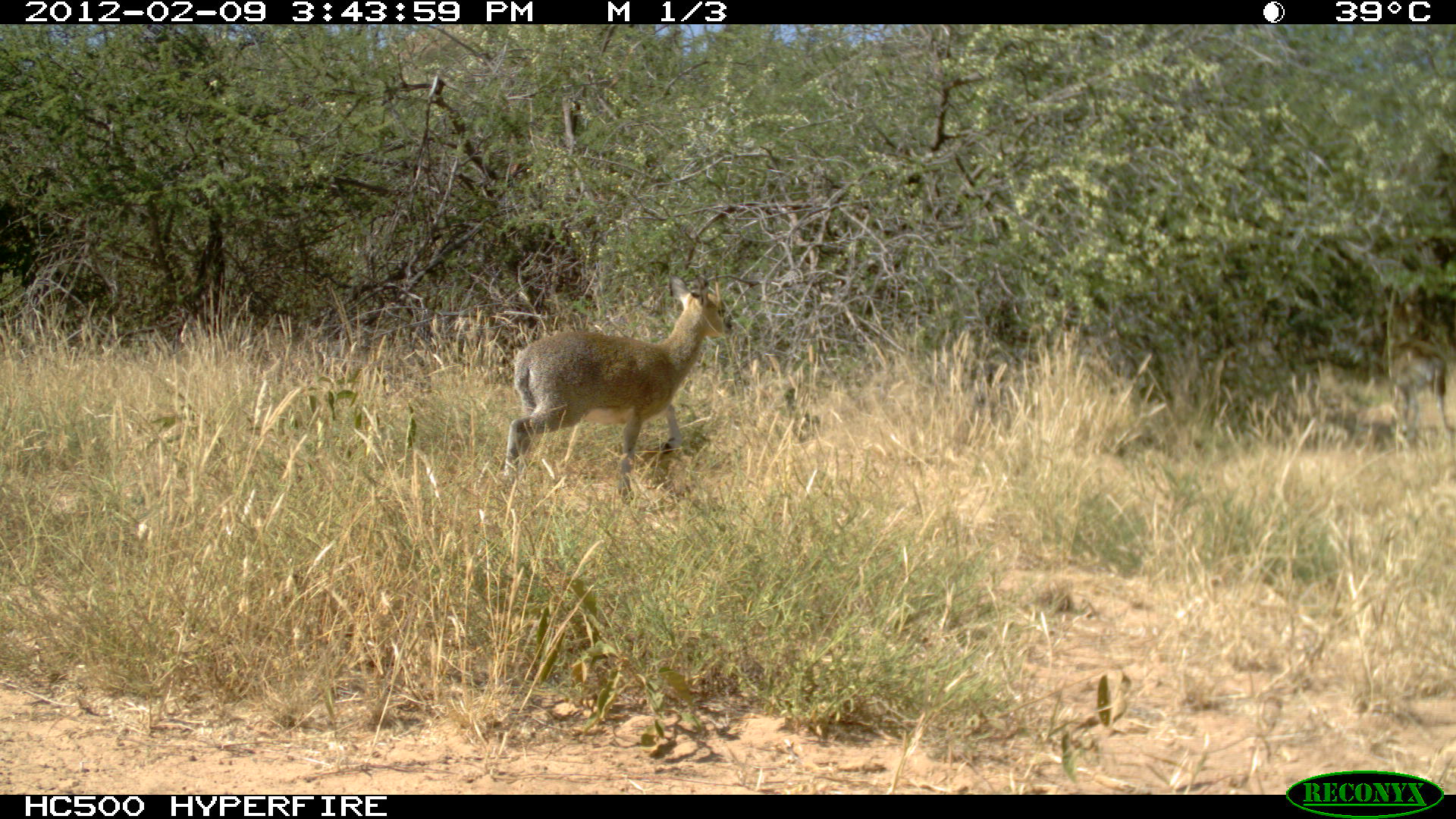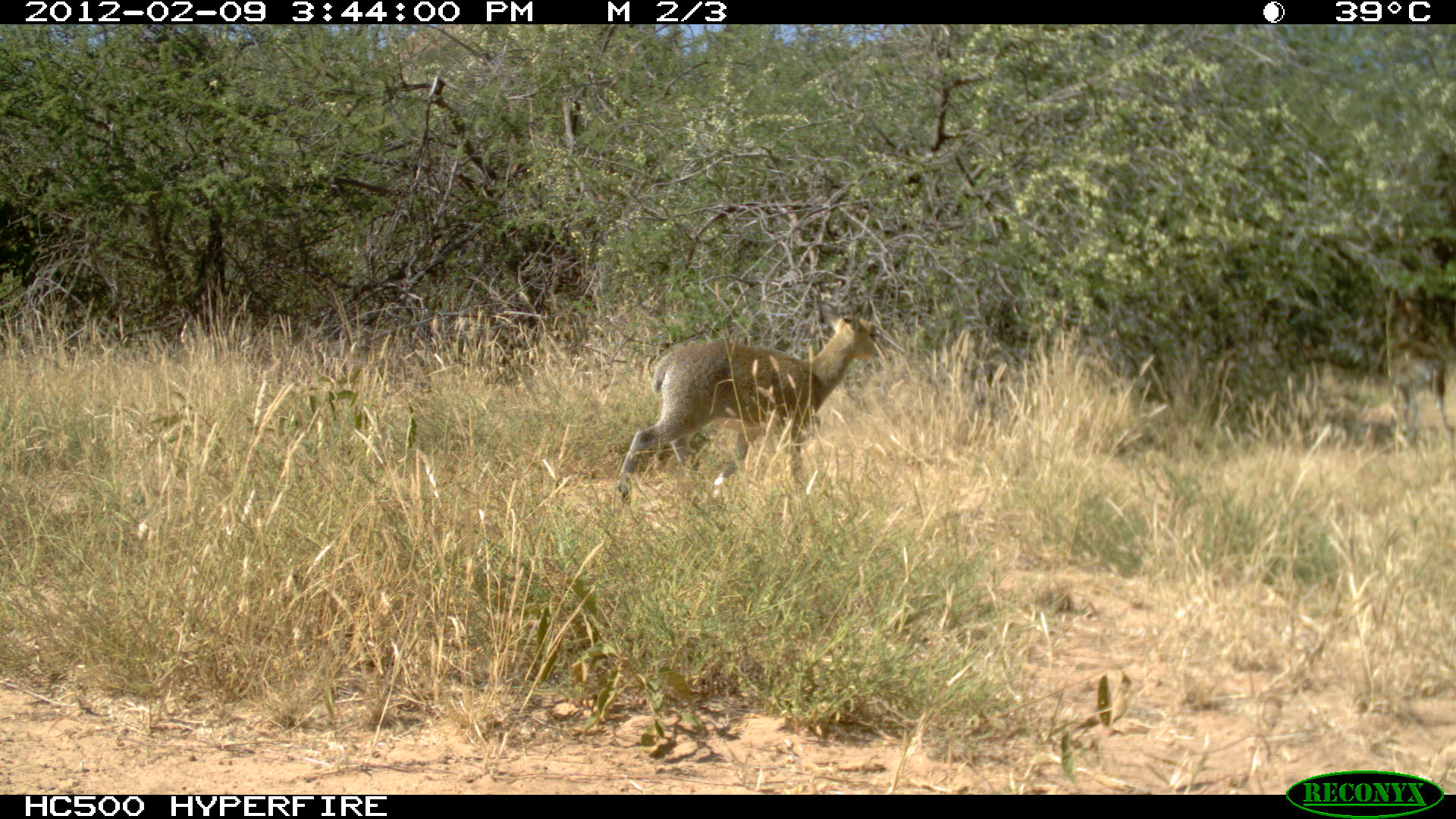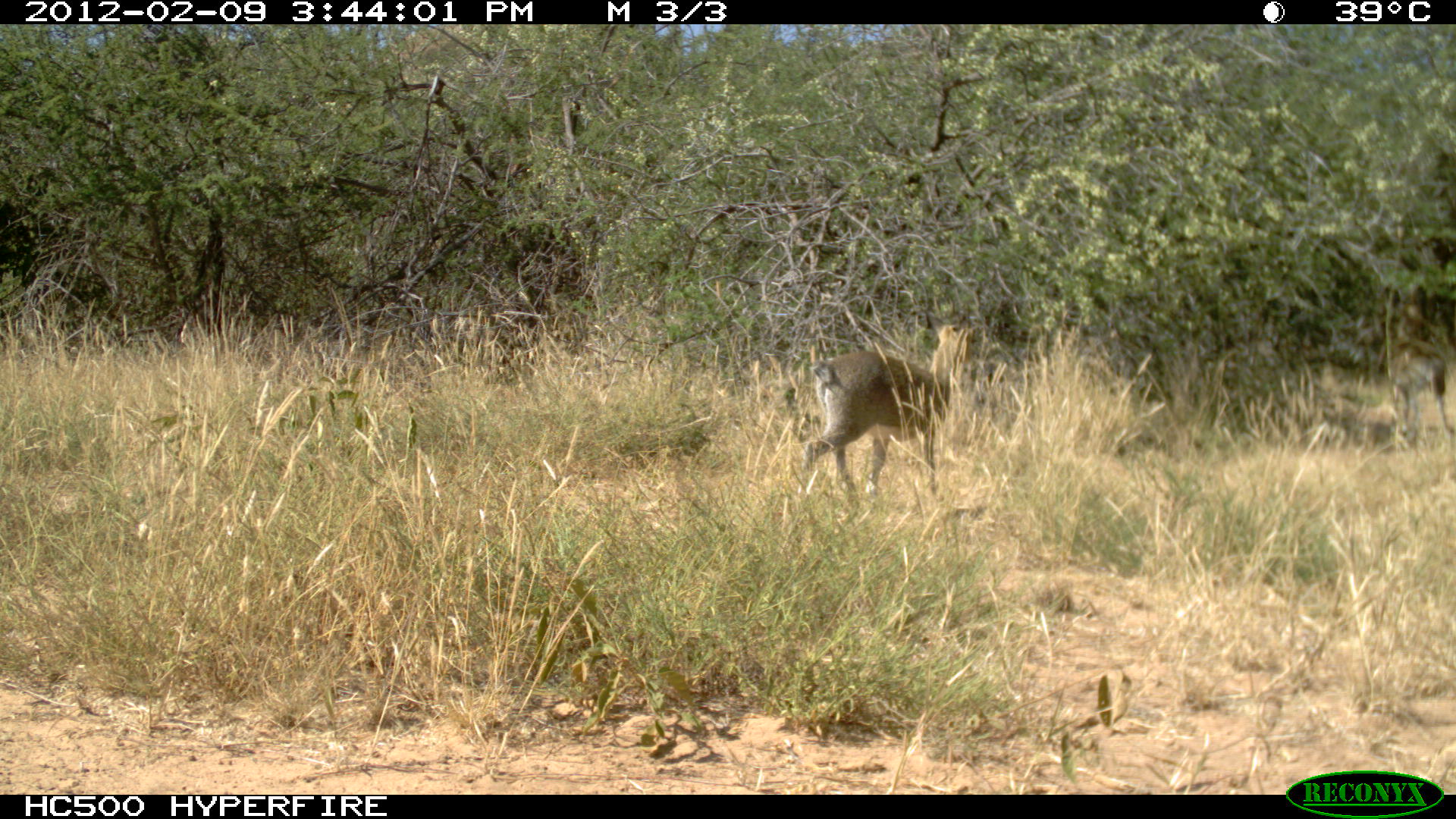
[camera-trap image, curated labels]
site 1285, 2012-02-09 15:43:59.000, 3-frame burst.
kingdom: Animalia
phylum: Chordata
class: Mammalia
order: Artiodactyla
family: Bovidae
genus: Madoqua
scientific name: Madoqua guentheri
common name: günther's dik-dik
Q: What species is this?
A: Madoqua guentheri (günther's dik-dik).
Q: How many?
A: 2.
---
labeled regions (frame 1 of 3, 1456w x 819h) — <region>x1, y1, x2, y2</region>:
madoqua guentheri: <region>501, 274, 733, 507</region>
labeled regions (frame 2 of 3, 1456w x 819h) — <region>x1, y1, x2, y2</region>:
madoqua guentheri: <region>614, 298, 881, 507</region>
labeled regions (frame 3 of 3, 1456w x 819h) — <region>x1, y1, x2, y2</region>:
madoqua guentheri: <region>794, 307, 978, 512</region>